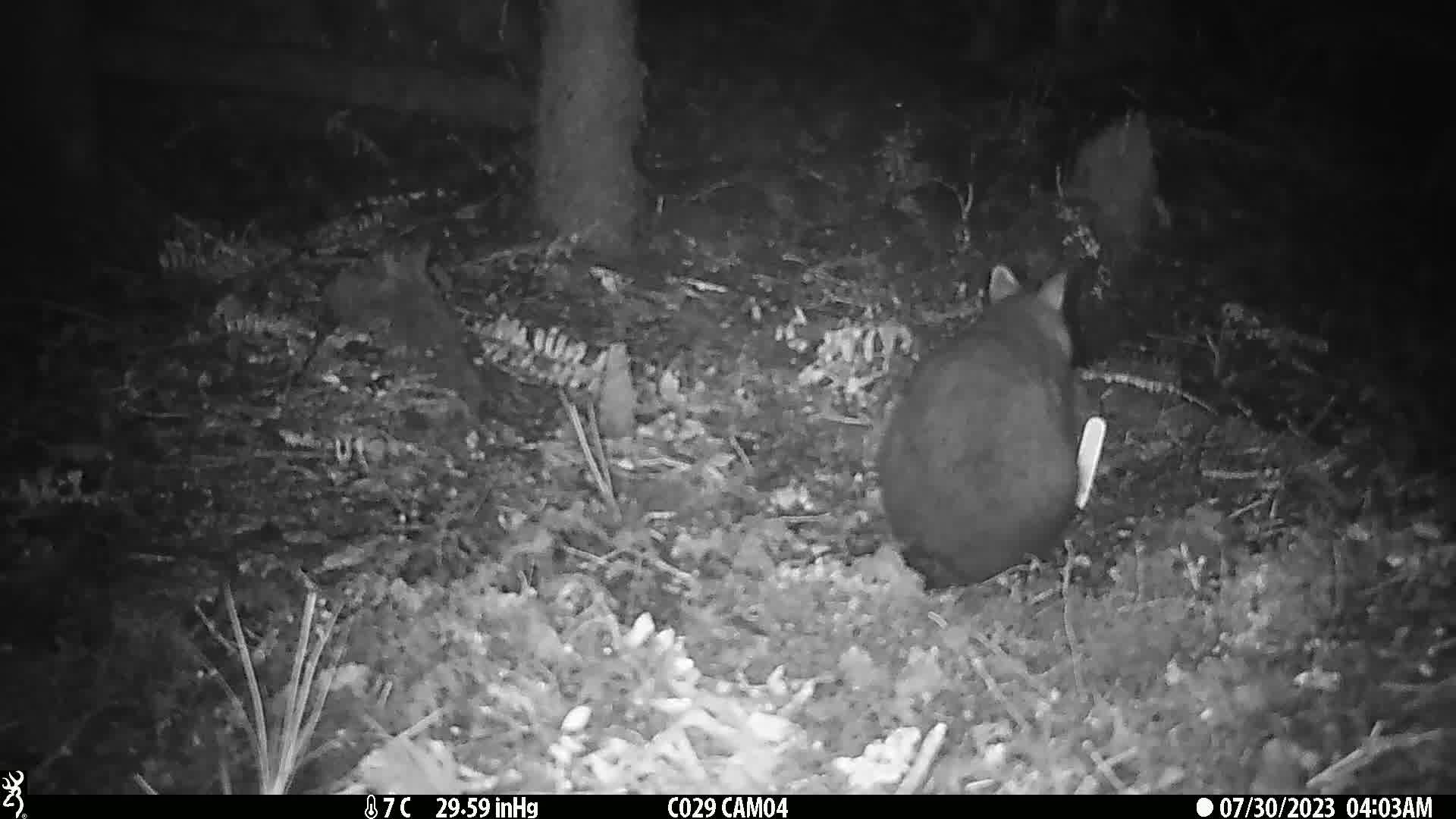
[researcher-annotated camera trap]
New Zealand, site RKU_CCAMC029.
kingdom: Animalia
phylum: Chordata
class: Mammalia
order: Diprotodontia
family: Phalangeridae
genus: Trichosurus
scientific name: Trichosurus vulpecula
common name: common brushtail possum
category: possum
Possum (common brushtail possum) (Trichosurus vulpecula).